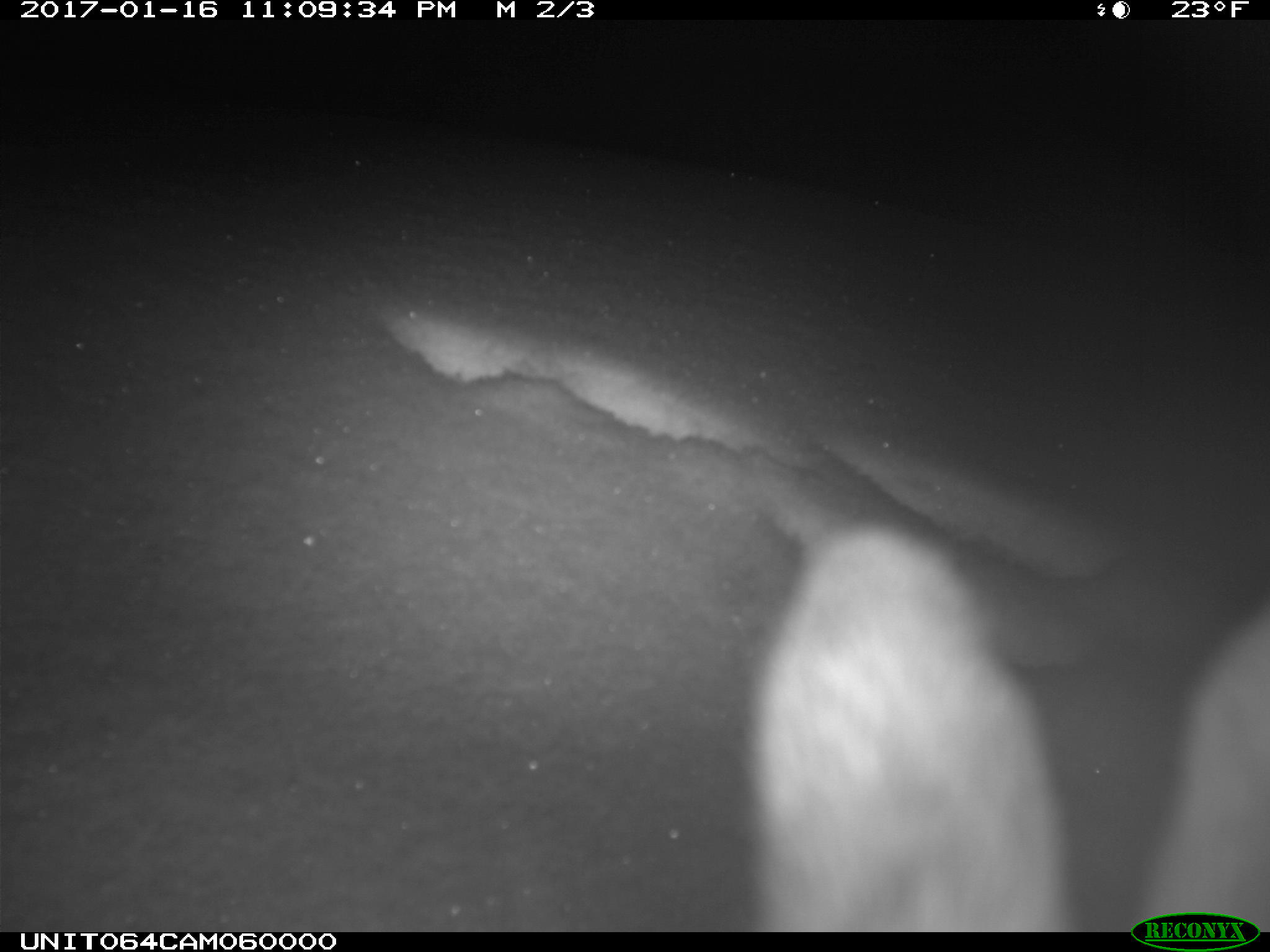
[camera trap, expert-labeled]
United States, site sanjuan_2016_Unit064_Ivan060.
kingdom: Animalia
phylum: Chordata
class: Mammalia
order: Lagomorpha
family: Leporidae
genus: Lepus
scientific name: Lepus americanus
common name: snowshoe hare